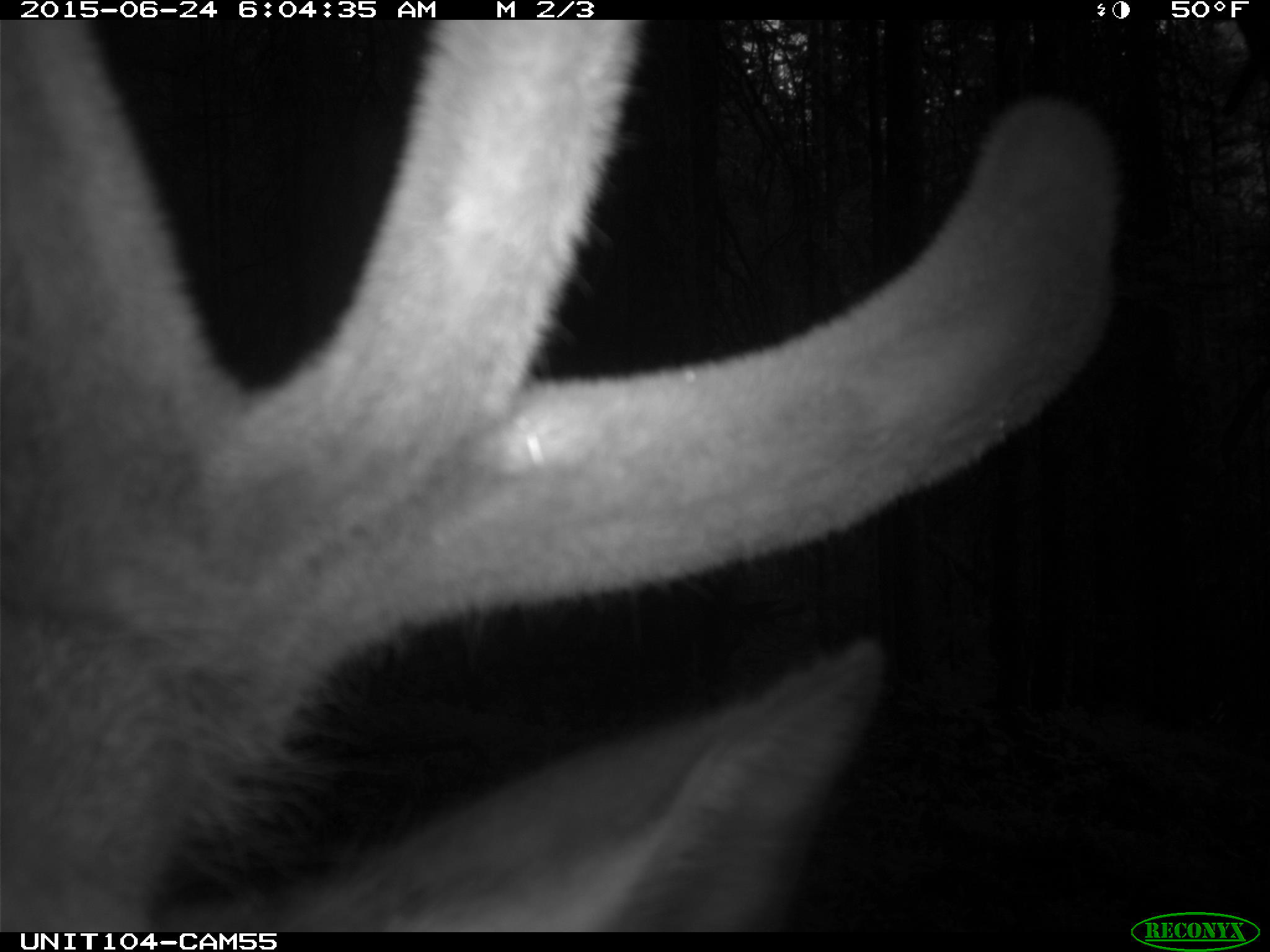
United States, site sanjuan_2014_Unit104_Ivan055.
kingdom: Animalia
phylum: Chordata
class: Mammalia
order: Artiodactyla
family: Cervidae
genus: Cervus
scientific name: Cervus elaphus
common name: red deer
Cervus elaphus (red deer).